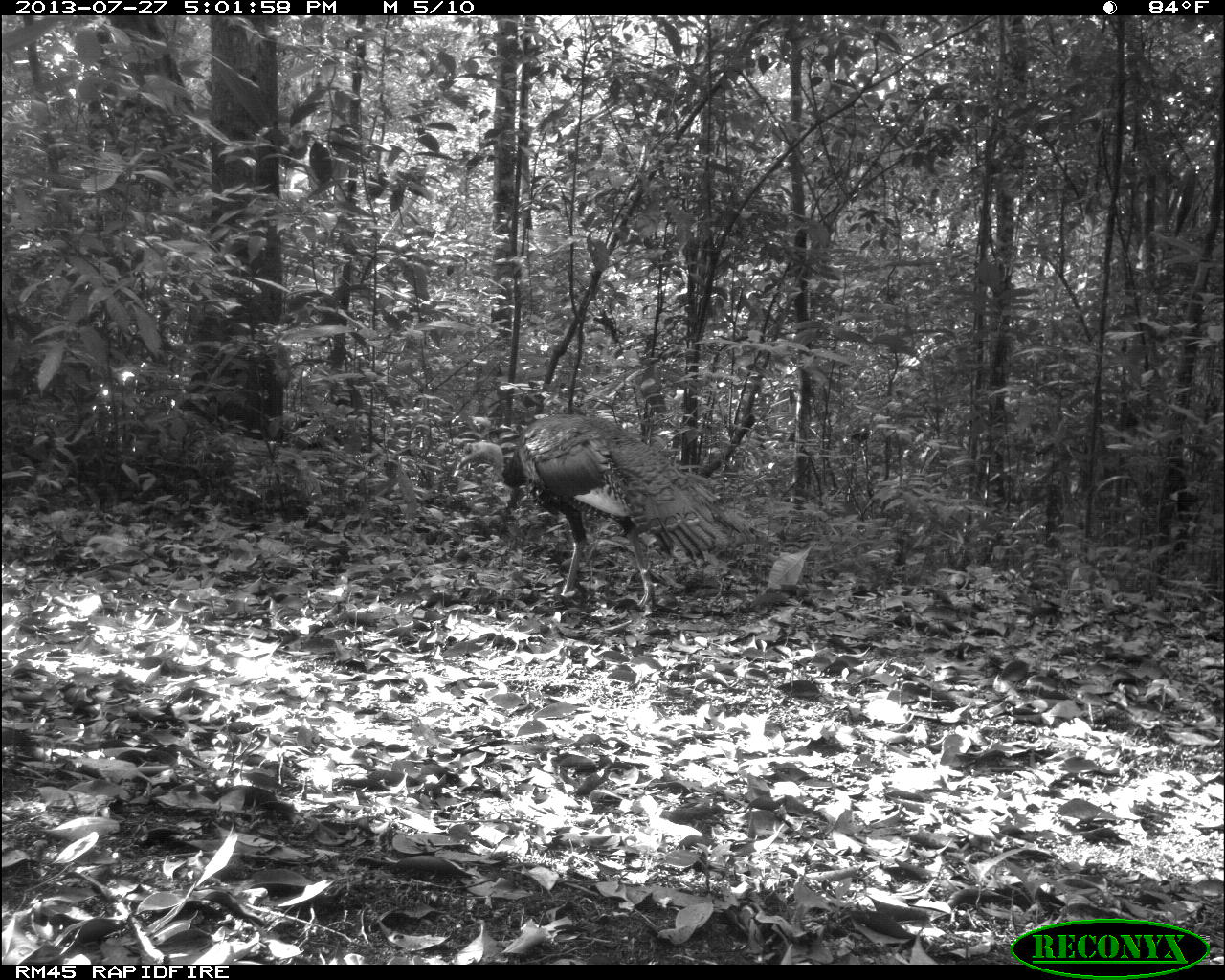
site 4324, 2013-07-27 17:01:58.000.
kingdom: Animalia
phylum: Chordata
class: Aves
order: Galliformes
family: Phasianidae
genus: Meleagris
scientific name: Meleagris ocellata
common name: ocellated turkey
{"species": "Meleagris ocellata (ocellated turkey)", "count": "1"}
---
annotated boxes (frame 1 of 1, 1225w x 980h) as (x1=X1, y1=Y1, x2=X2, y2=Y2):
meleagris ocellata: (x1=452, y1=411, x2=766, y2=609)